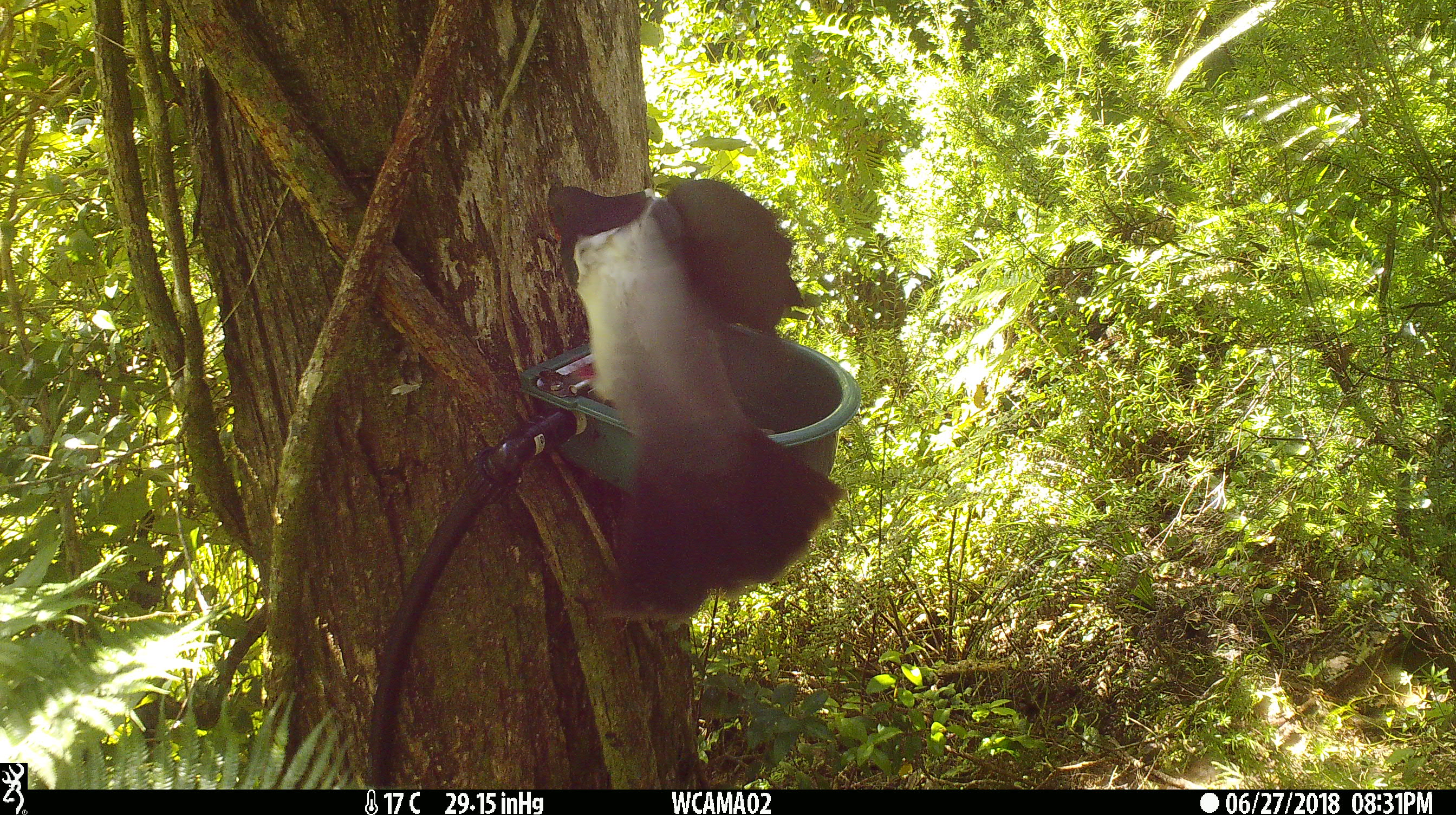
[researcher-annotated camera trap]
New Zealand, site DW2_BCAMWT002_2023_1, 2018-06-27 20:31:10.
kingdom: Animalia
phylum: Chordata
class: Aves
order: Columbiformes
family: Columbidae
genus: Hemiphaga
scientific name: Hemiphaga novaeseelandiae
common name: new zealand pigeon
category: kereru